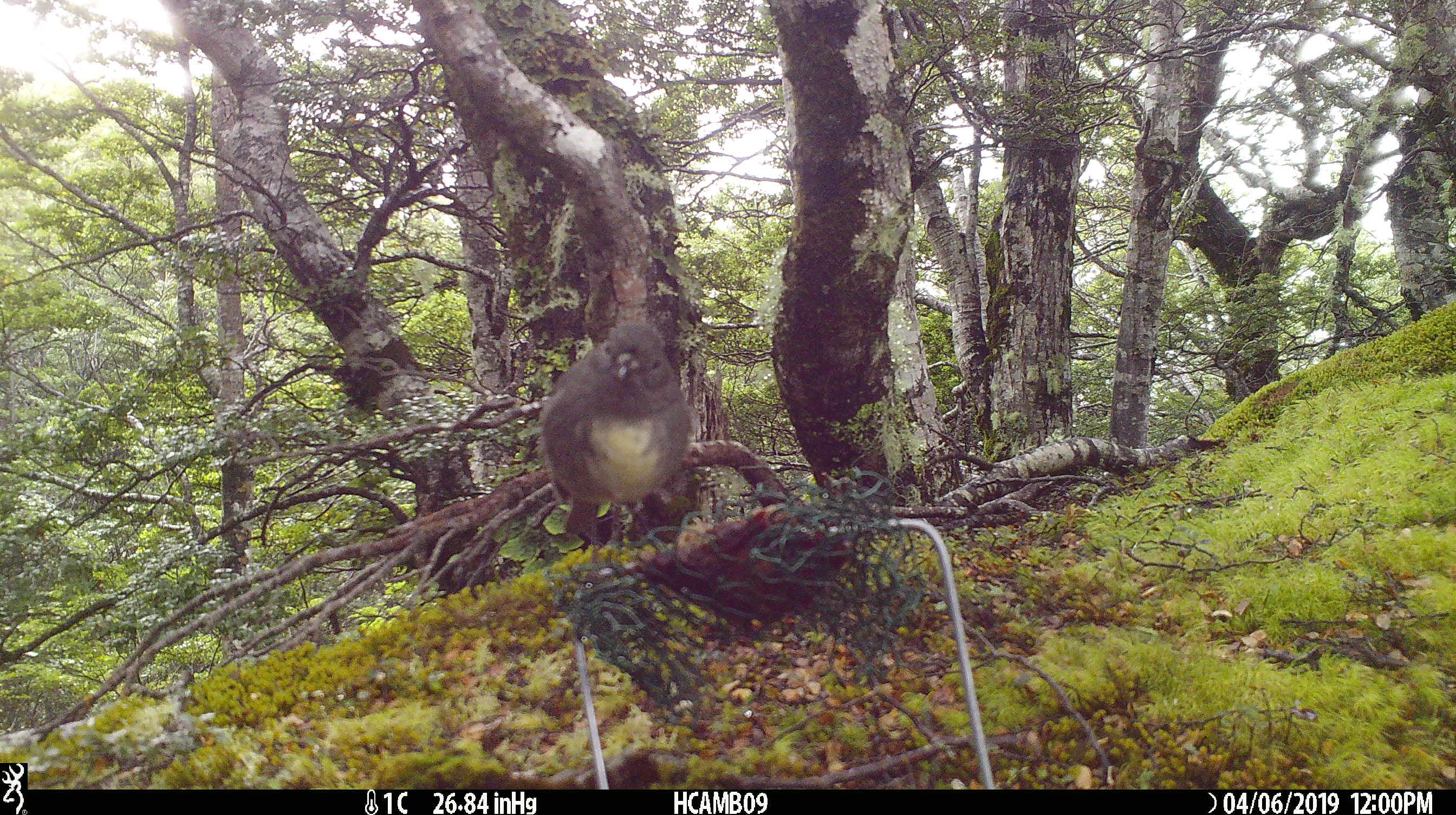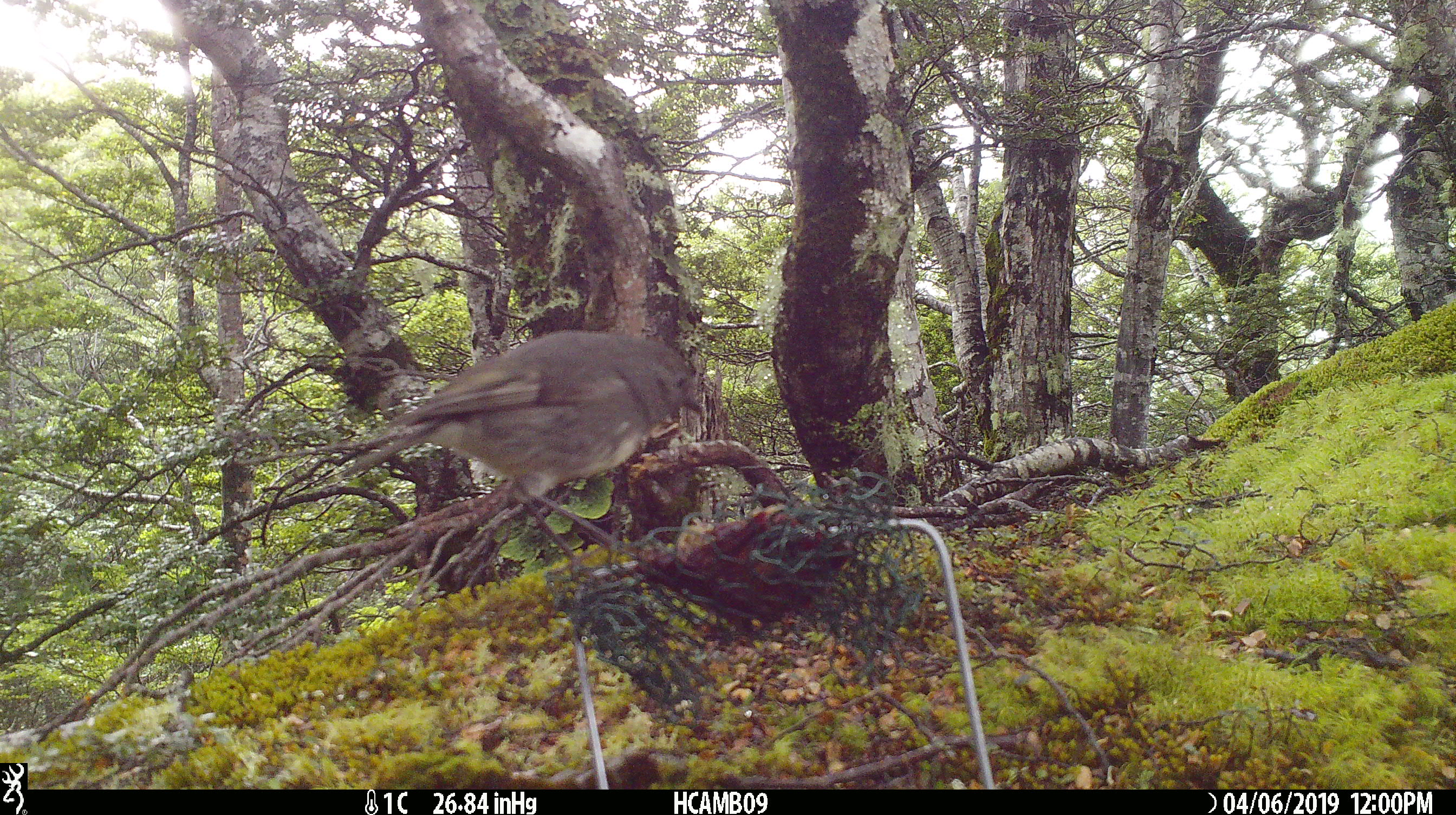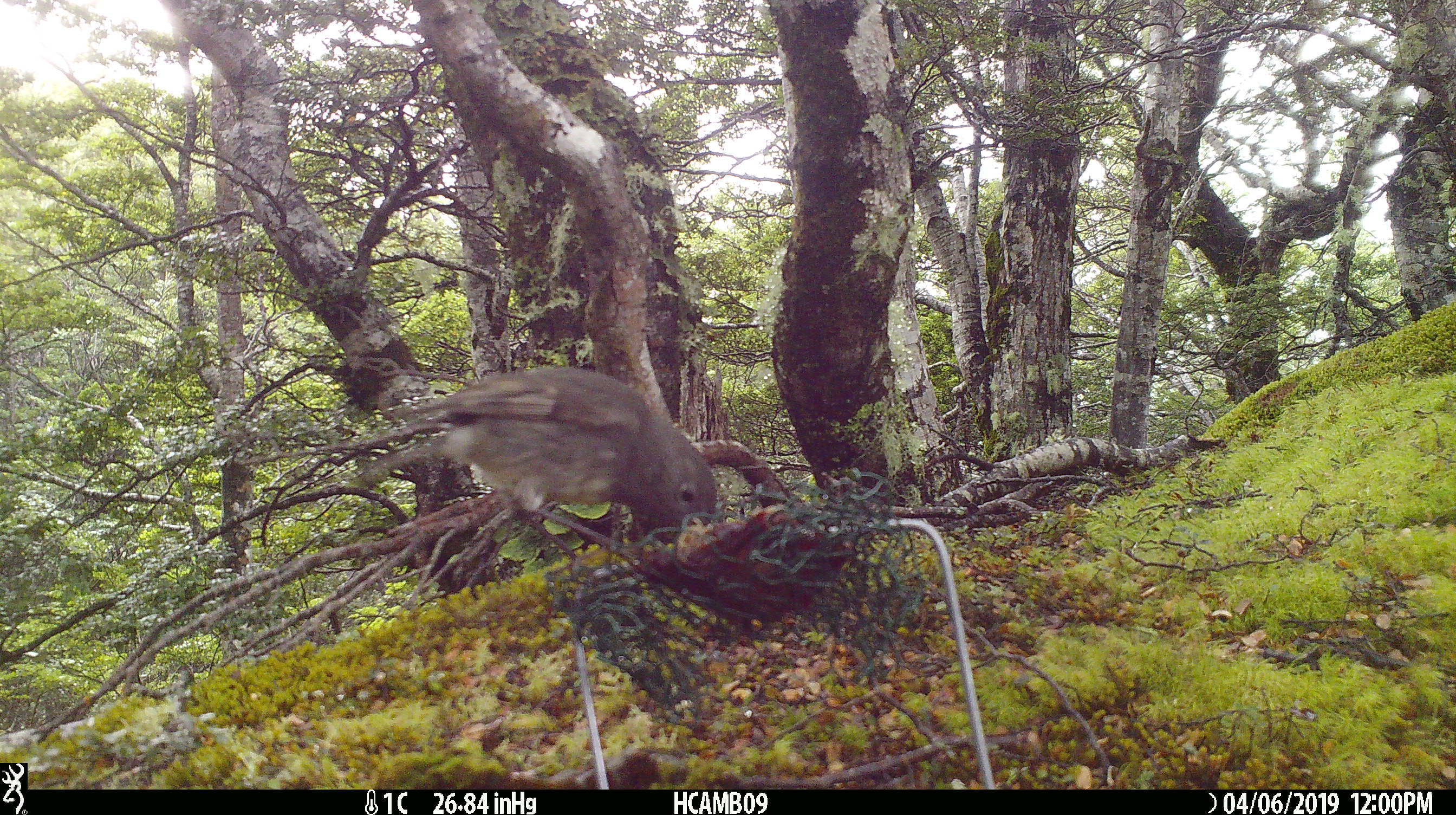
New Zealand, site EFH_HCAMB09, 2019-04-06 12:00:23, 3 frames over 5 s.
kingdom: Animalia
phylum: Chordata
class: Aves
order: Passeriformes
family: Petroicidae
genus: Petroica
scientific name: Petroica australis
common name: new zealand robin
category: robin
Robin (new zealand robin) (Petroica australis).